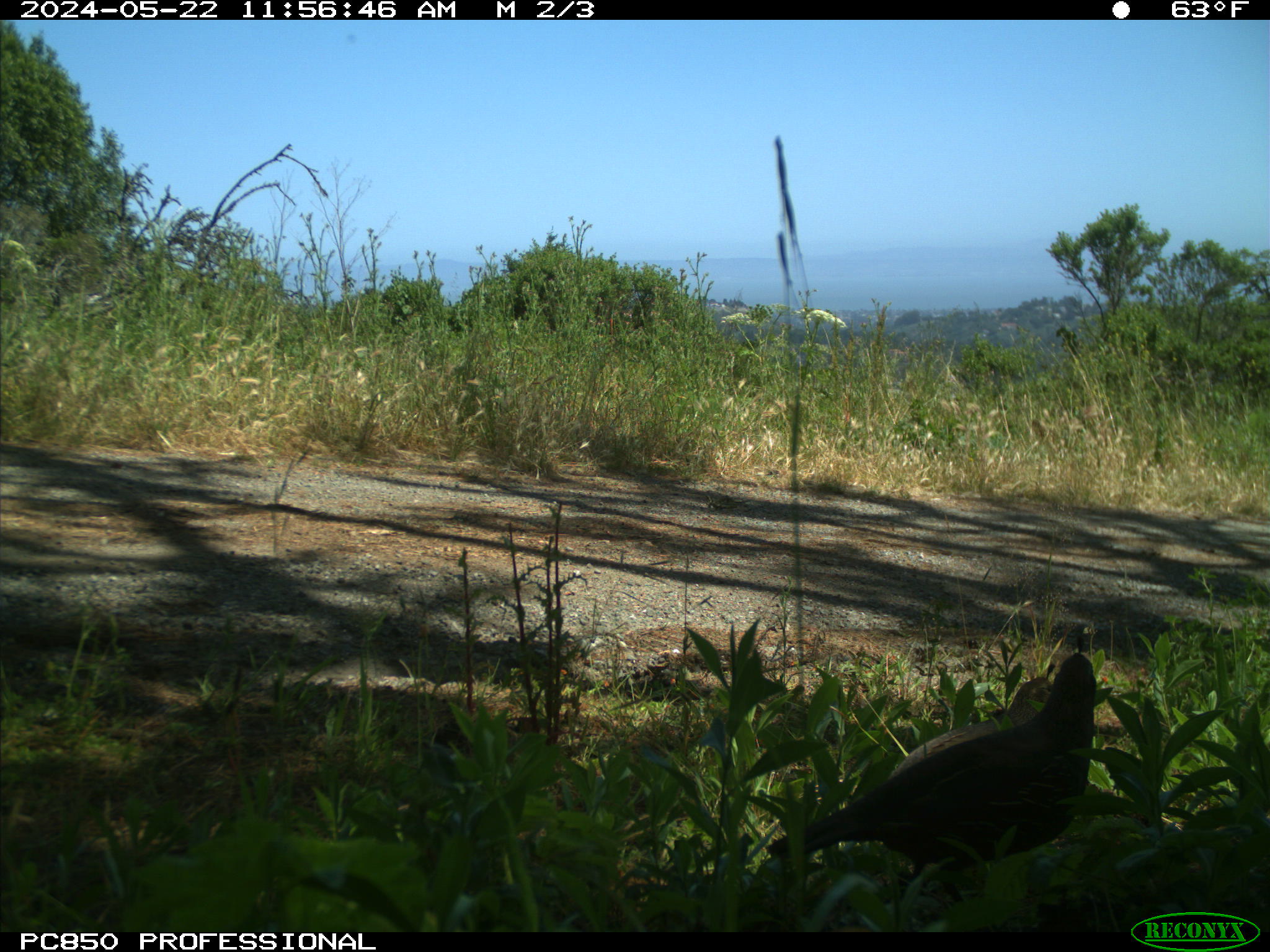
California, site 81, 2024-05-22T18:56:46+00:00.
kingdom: Animalia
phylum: Chordata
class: Aves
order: Galliformes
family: Odontophoridae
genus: Callipepla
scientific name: Callipepla californica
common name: california quail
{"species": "california quail (Callipepla californica)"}